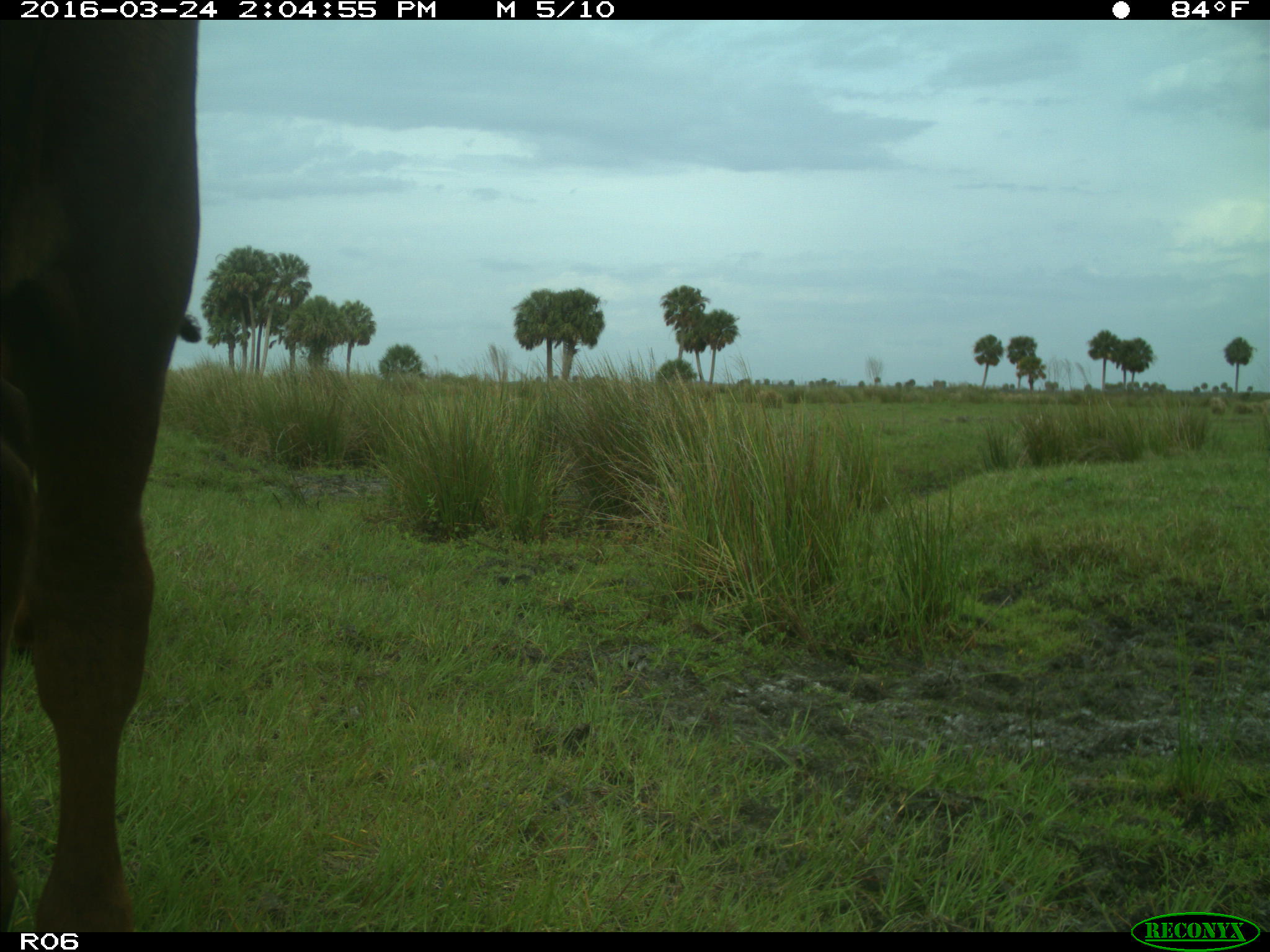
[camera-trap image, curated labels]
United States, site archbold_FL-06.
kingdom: Animalia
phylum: Chordata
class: Mammalia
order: Artiodactyla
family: Bovidae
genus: Bos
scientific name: Bos taurus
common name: domestic cow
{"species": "Bos taurus (domestic cow)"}